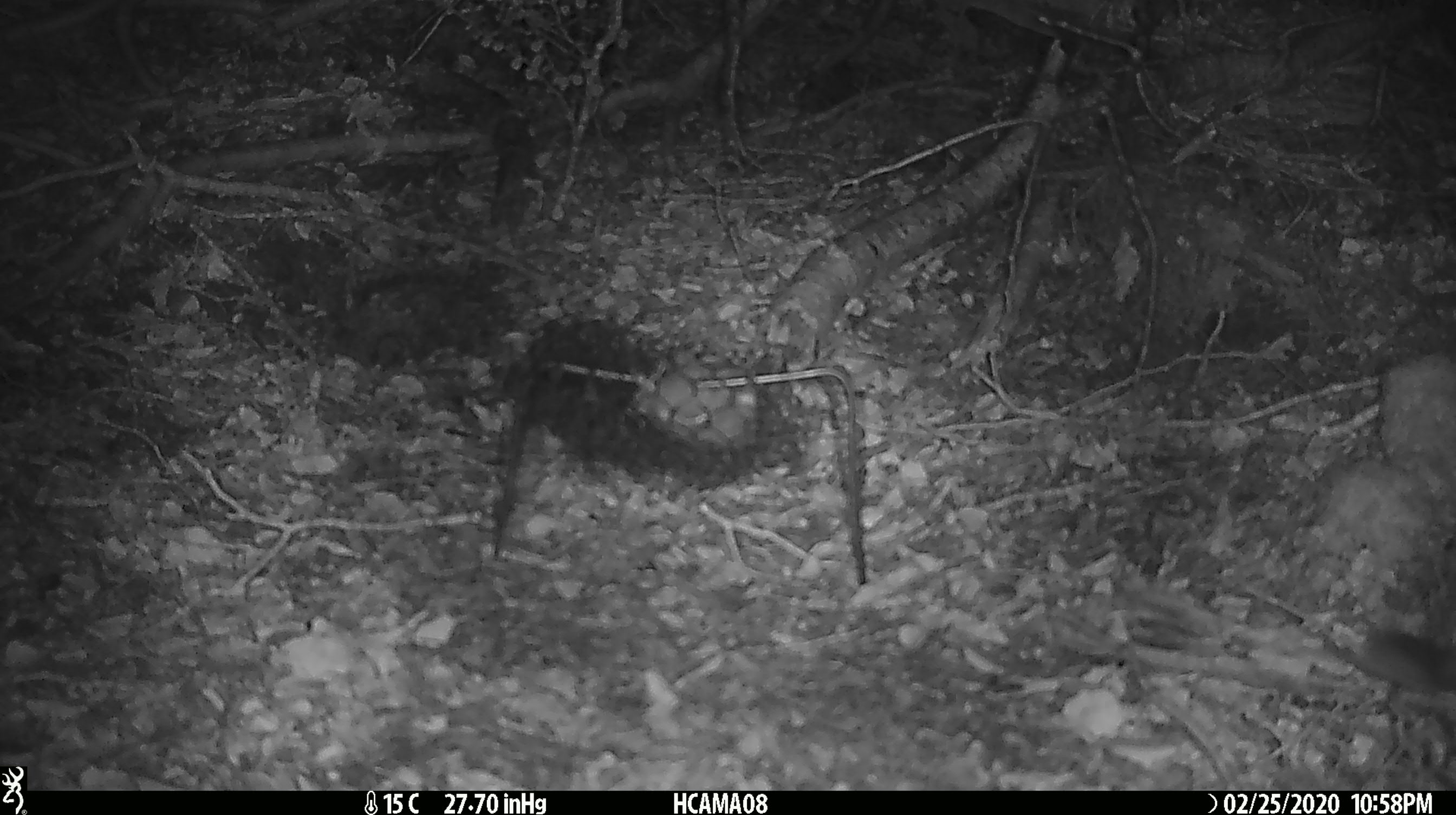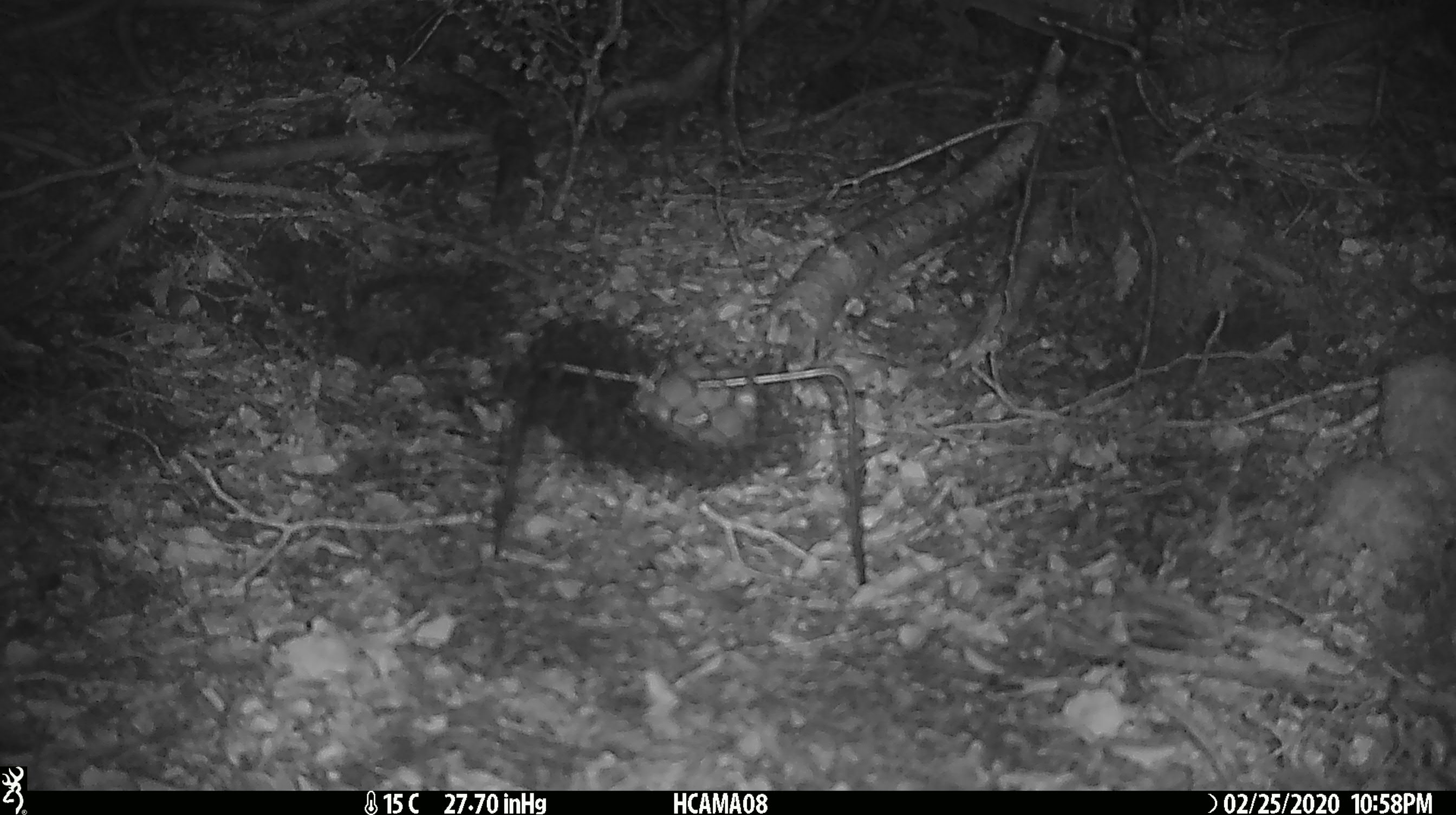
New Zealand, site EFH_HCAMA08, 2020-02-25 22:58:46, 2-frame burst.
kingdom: Animalia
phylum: Chordata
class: Mammalia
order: Rodentia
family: Muridae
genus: Mus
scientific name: Mus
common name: mouse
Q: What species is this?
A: Mouse (Mus).